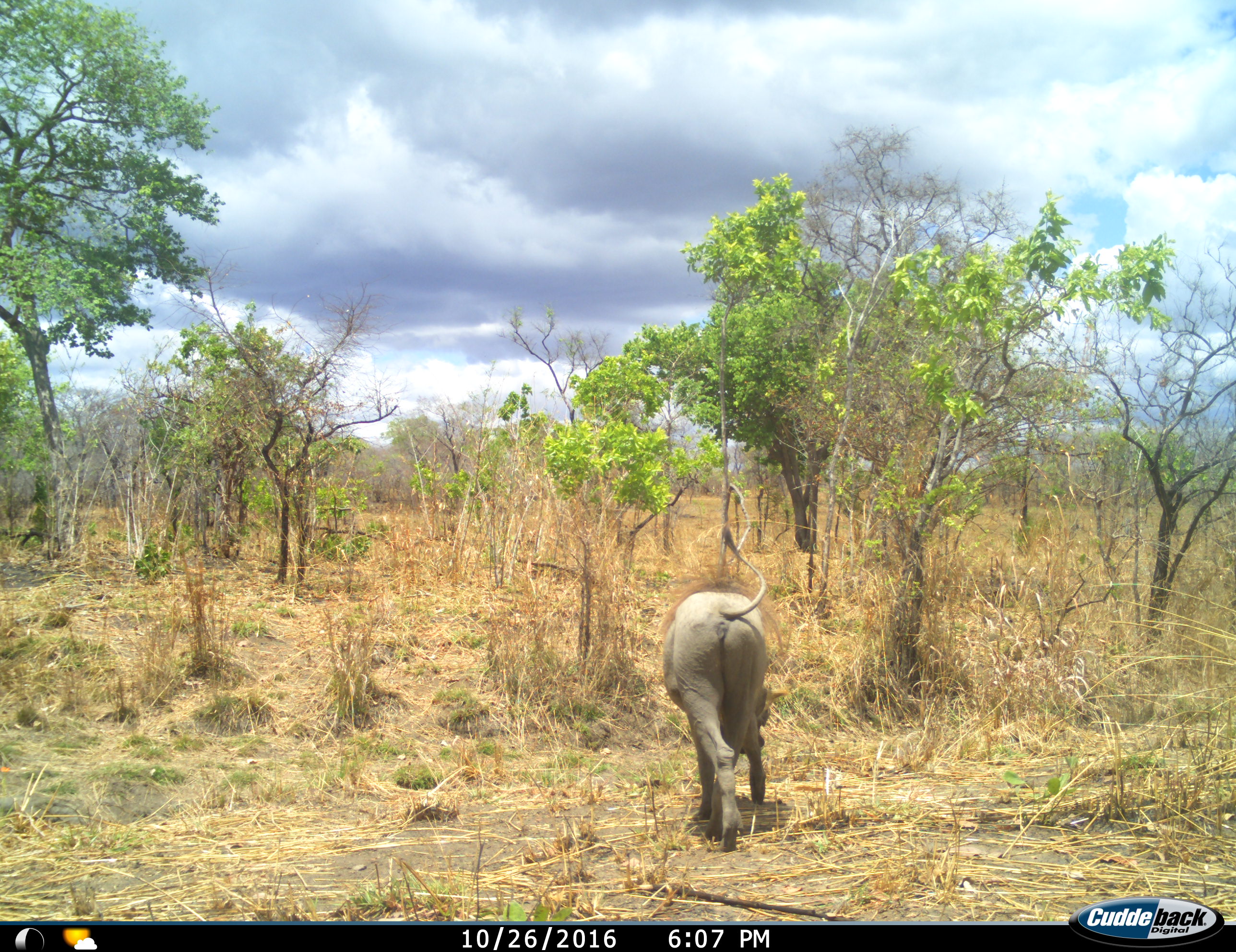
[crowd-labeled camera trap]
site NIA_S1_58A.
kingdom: Animalia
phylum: Chordata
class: Mammalia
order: Artiodactyla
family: Suidae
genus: Phacochoerus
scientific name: Phacochoerus africanus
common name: warthog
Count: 1.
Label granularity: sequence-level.